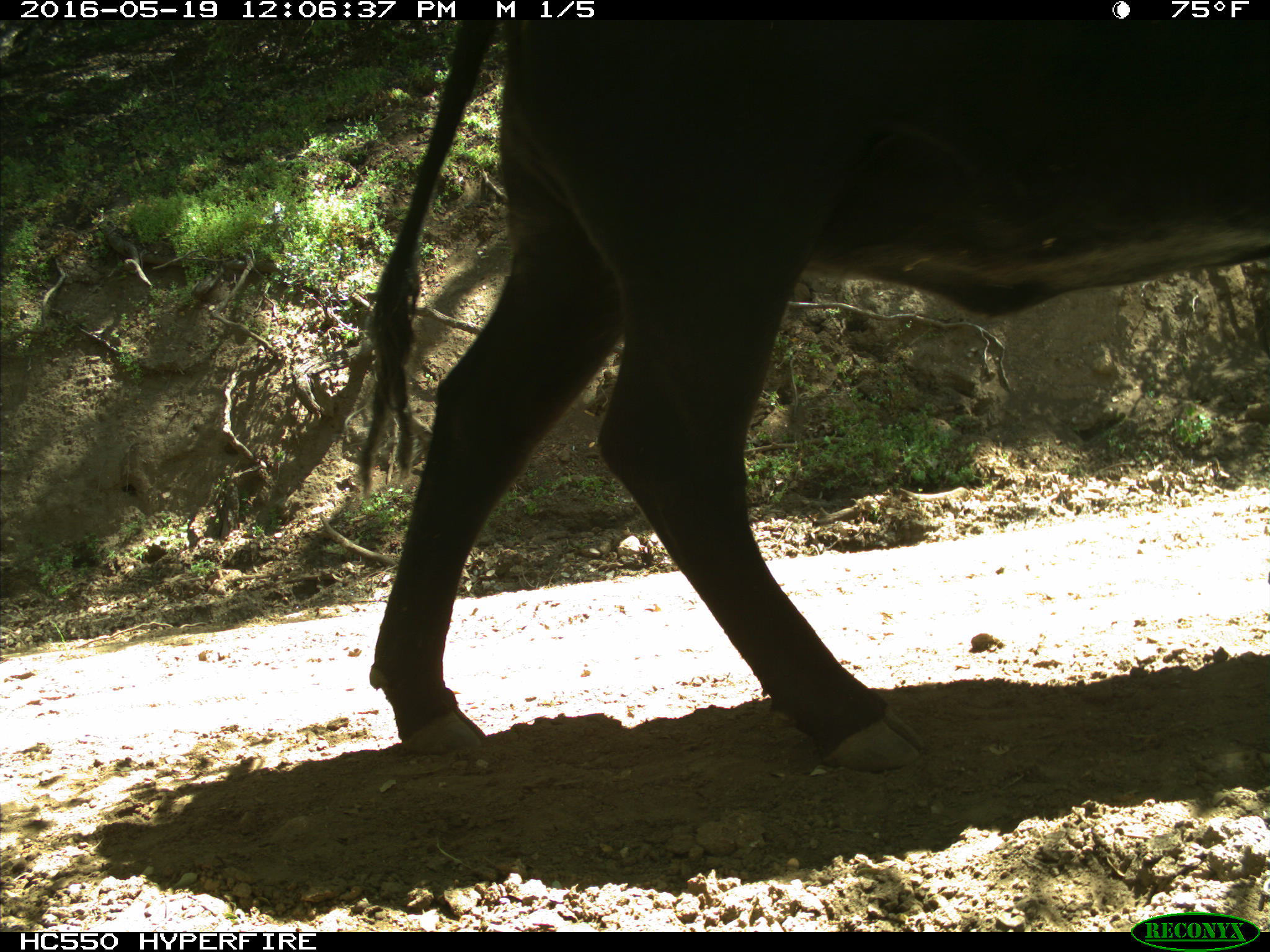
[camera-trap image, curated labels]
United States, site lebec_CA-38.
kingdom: Animalia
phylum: Chordata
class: Mammalia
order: Artiodactyla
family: Bovidae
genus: Bos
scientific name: Bos taurus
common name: domestic cow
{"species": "Bos taurus (domestic cow)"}